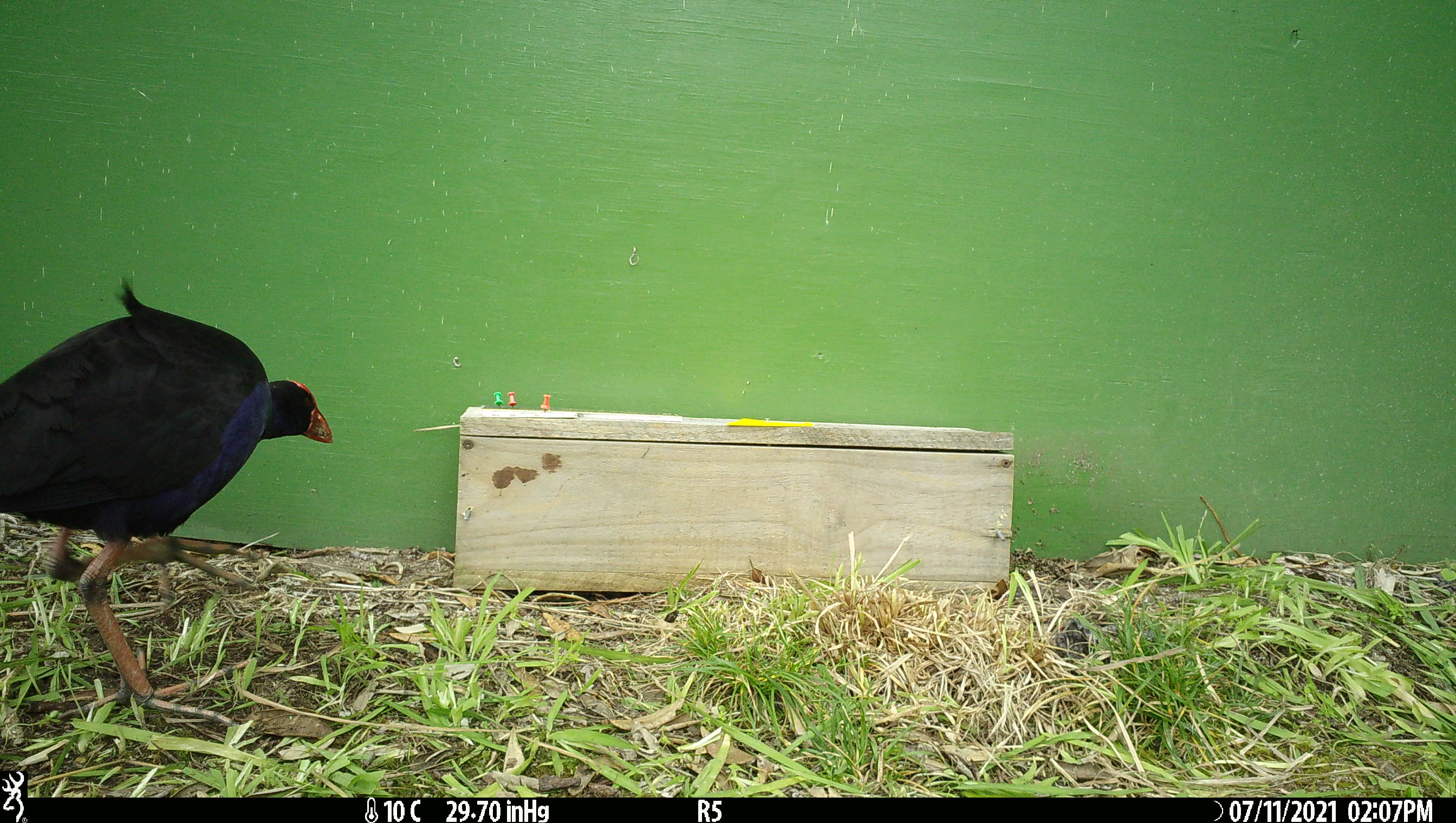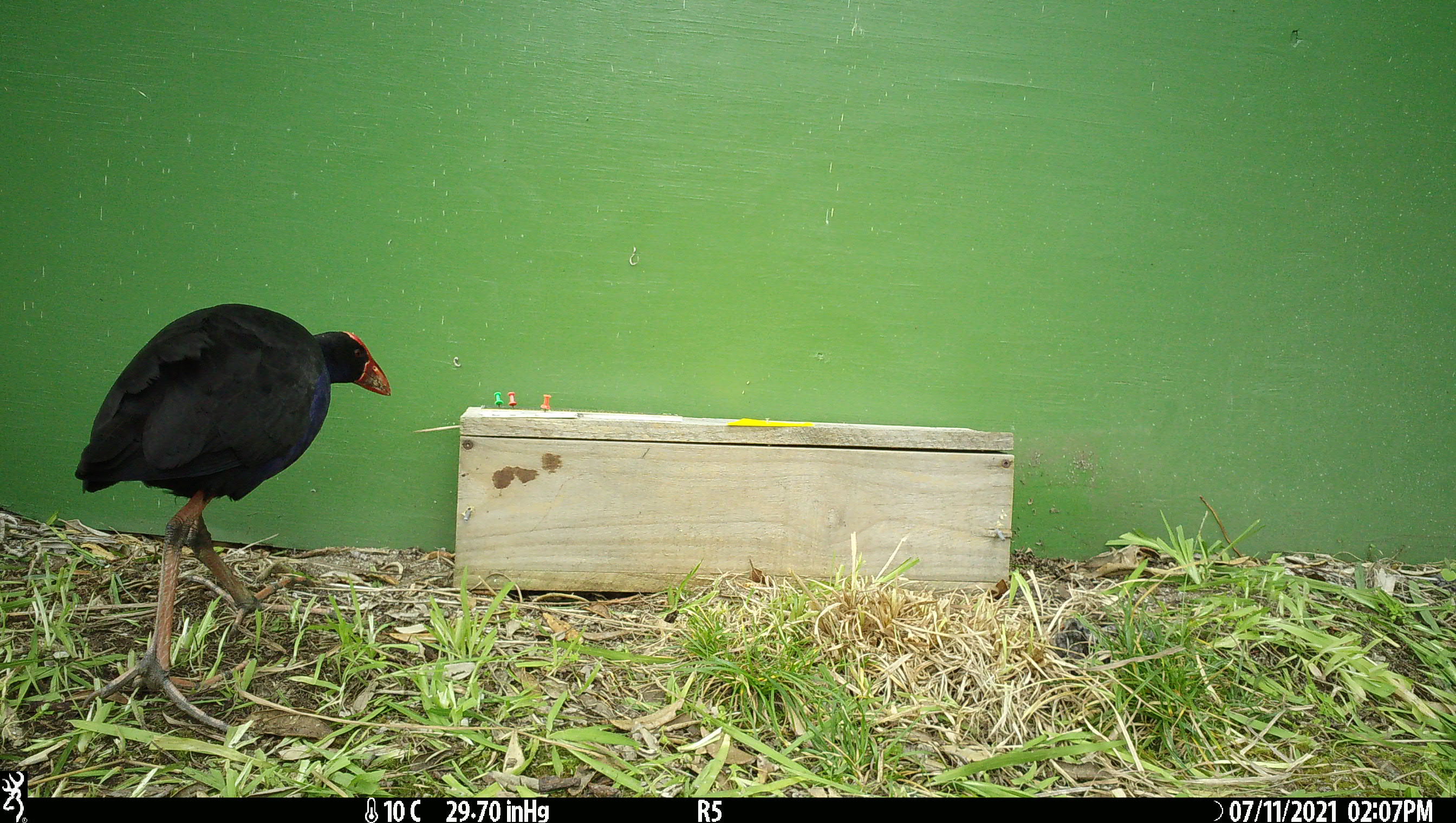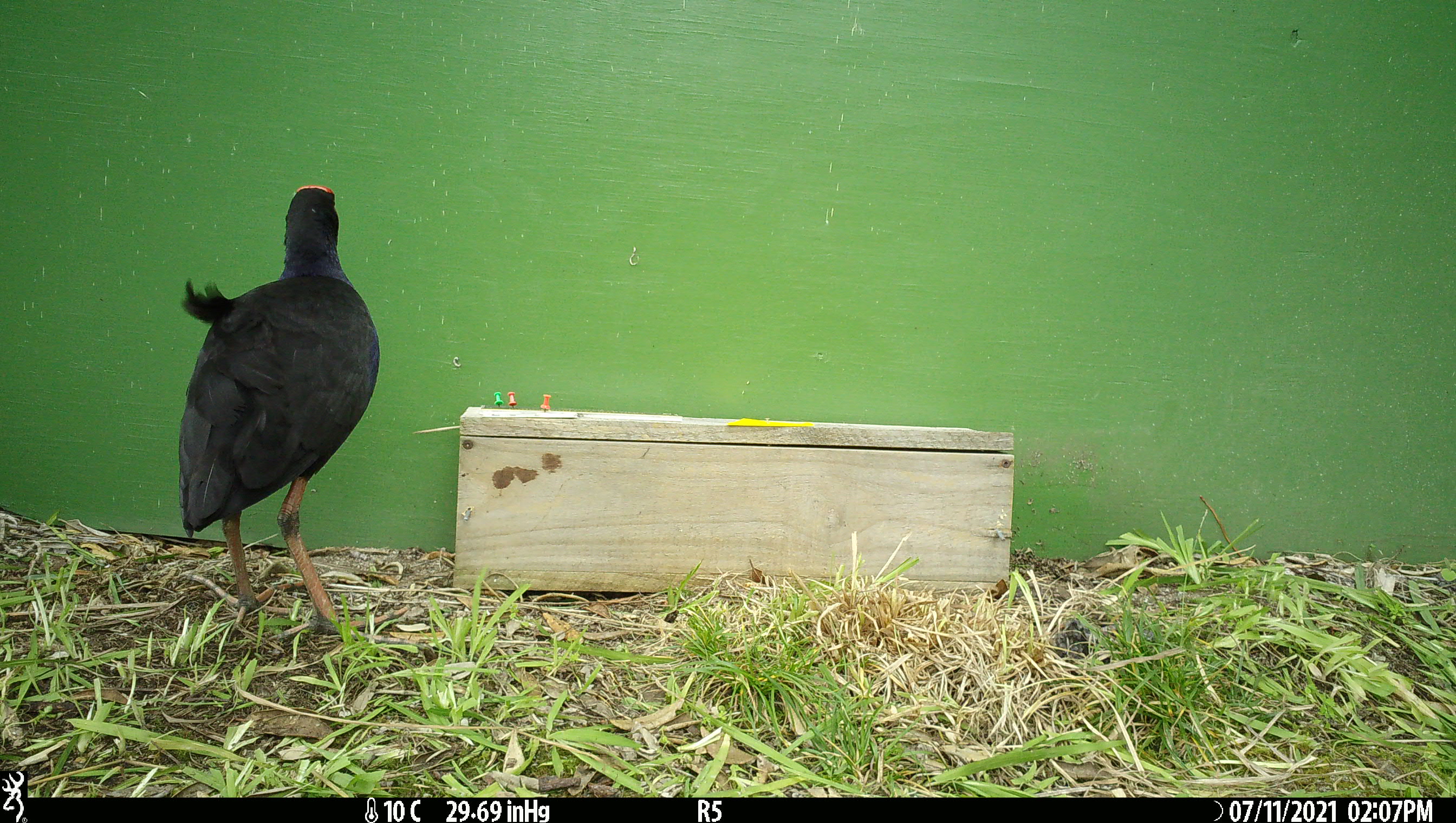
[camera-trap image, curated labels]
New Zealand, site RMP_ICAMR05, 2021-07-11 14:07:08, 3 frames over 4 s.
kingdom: Animalia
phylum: Chordata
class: Aves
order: Gruiformes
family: Rallidae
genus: Porphyrio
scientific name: Porphyrio melanotus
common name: australasian swamphen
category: pukeko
Pukeko (australasian swamphen) (Porphyrio melanotus).